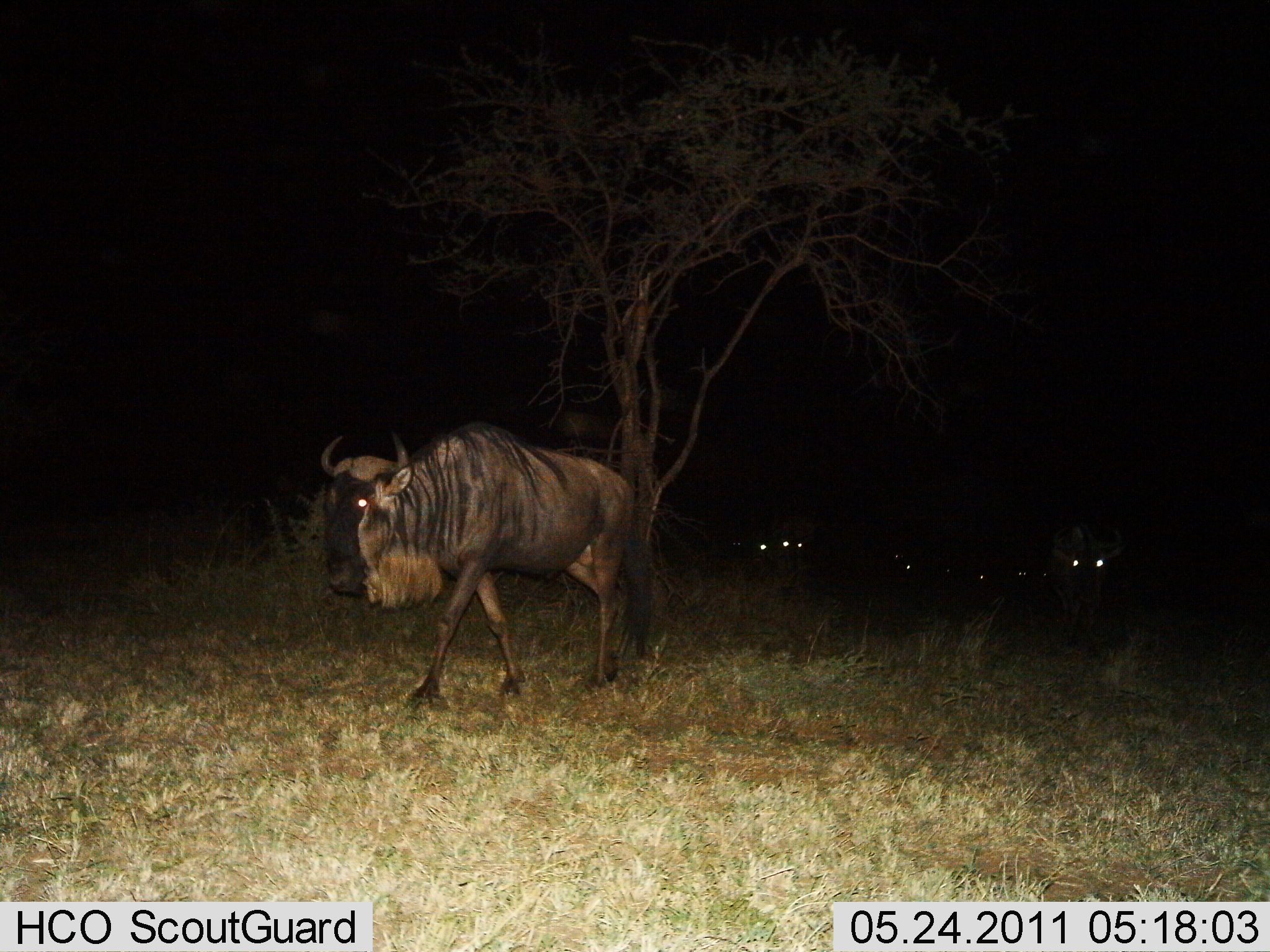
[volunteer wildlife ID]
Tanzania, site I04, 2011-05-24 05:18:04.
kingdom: Animalia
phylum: Chordata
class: Mammalia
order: Artiodactyla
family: Bovidae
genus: Connochaetes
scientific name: Connochaetes taurinus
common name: blue wildebeest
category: wildebeest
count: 6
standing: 14%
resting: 0%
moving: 100%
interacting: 0%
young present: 0%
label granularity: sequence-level